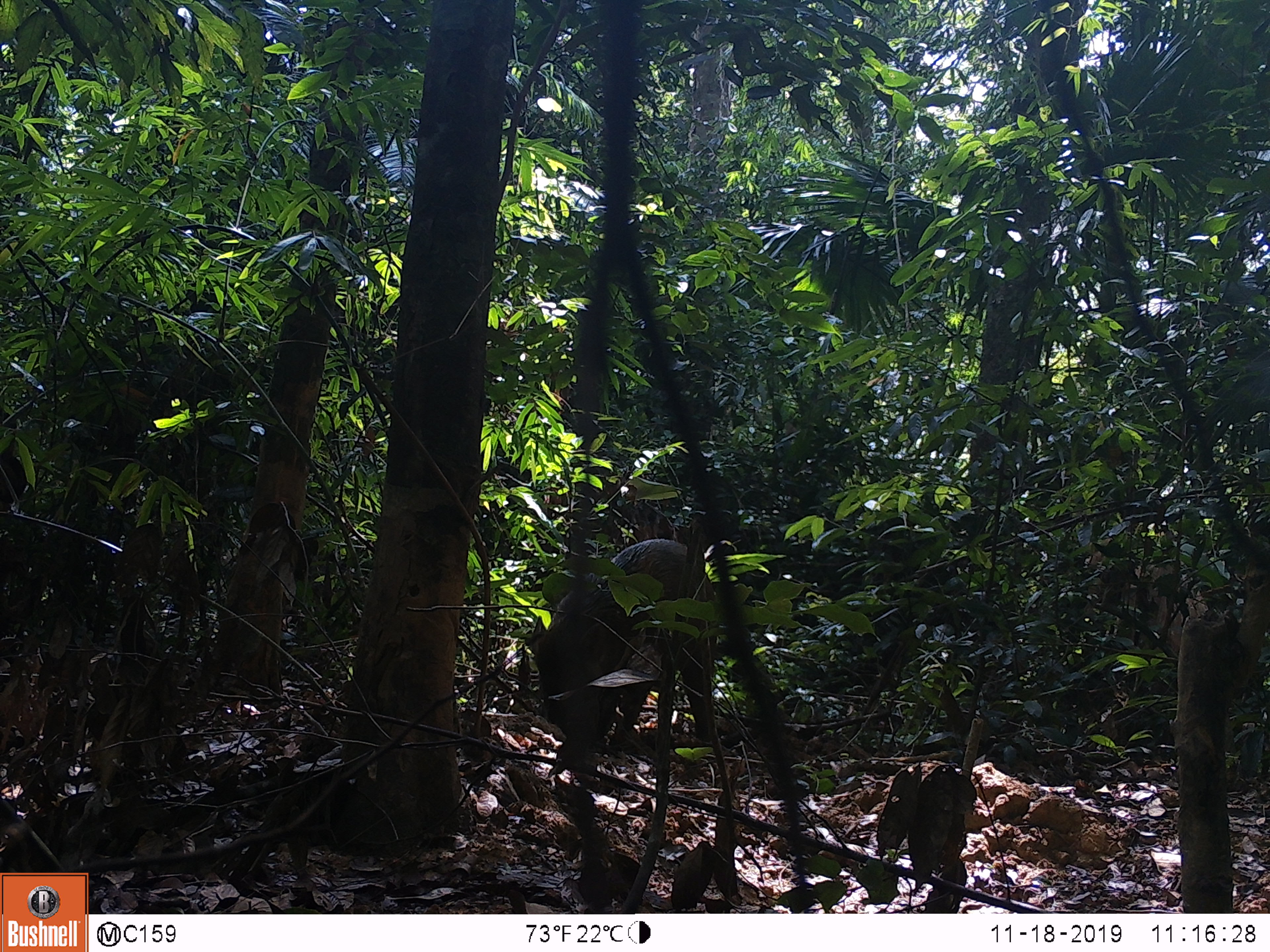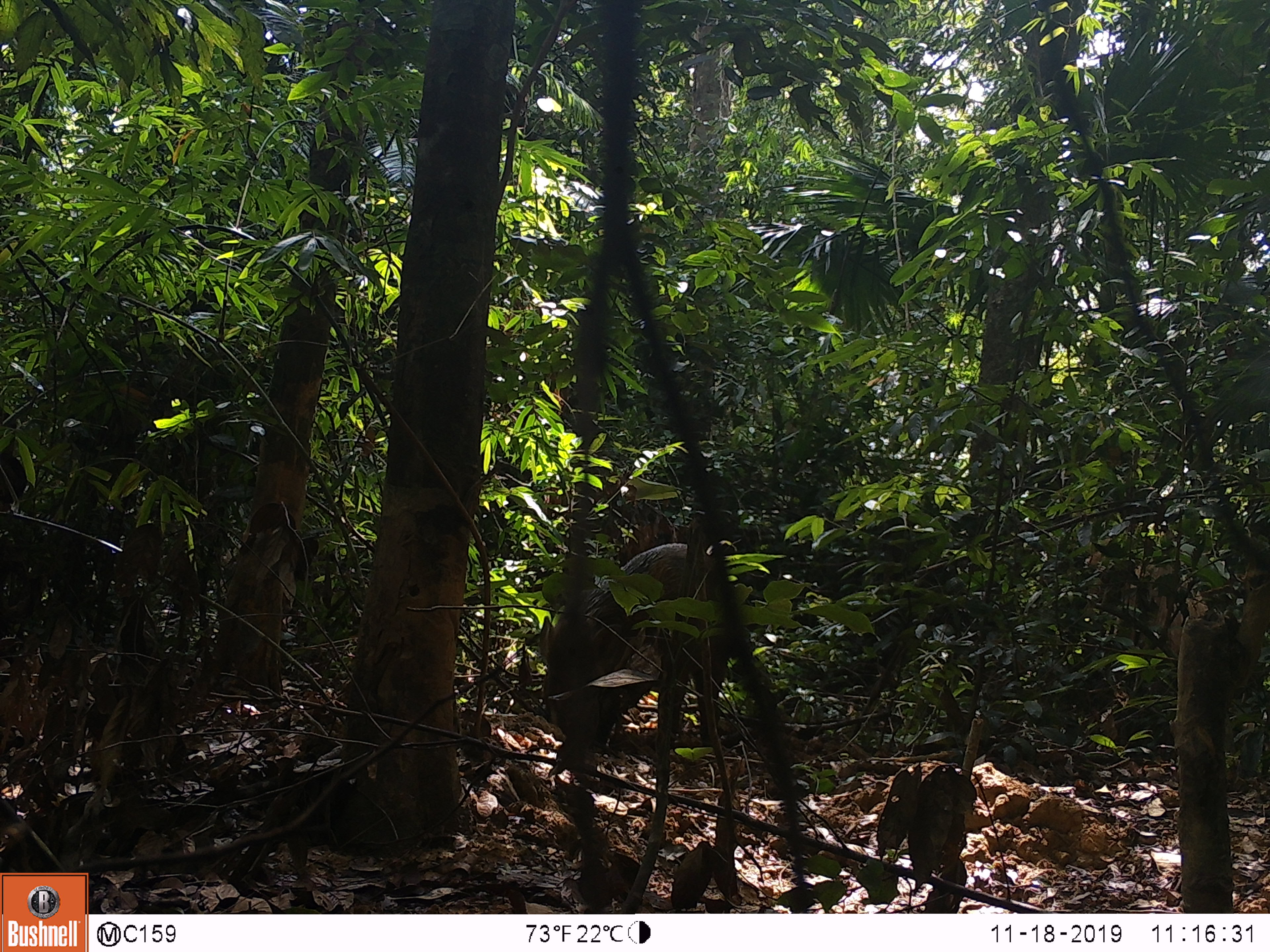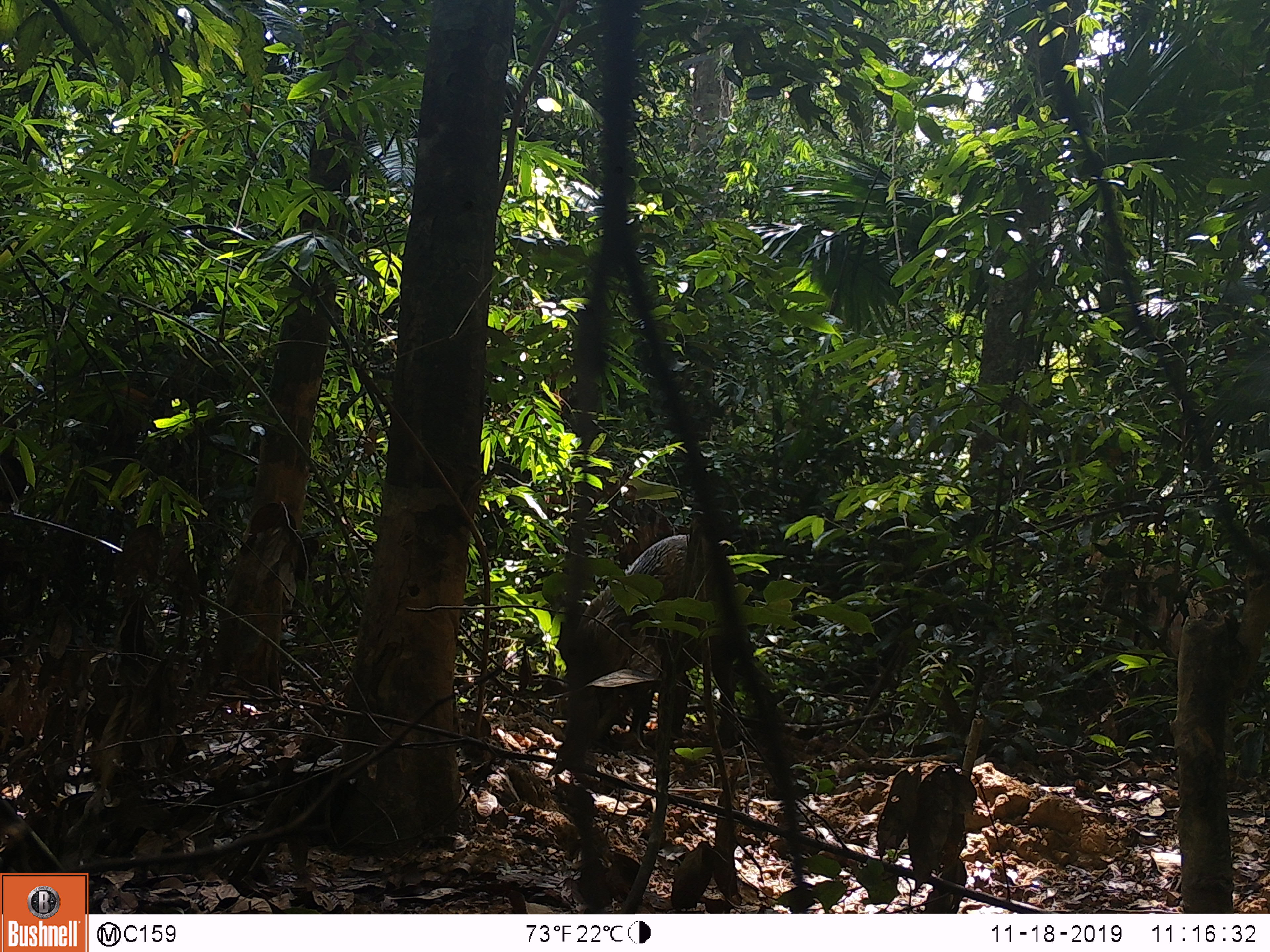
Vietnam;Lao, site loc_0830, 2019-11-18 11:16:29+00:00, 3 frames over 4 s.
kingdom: Animalia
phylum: Chordata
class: Mammalia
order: Artiodactyla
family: Suidae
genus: Sus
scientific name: Sus scrofa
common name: eurasian wild pig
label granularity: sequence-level